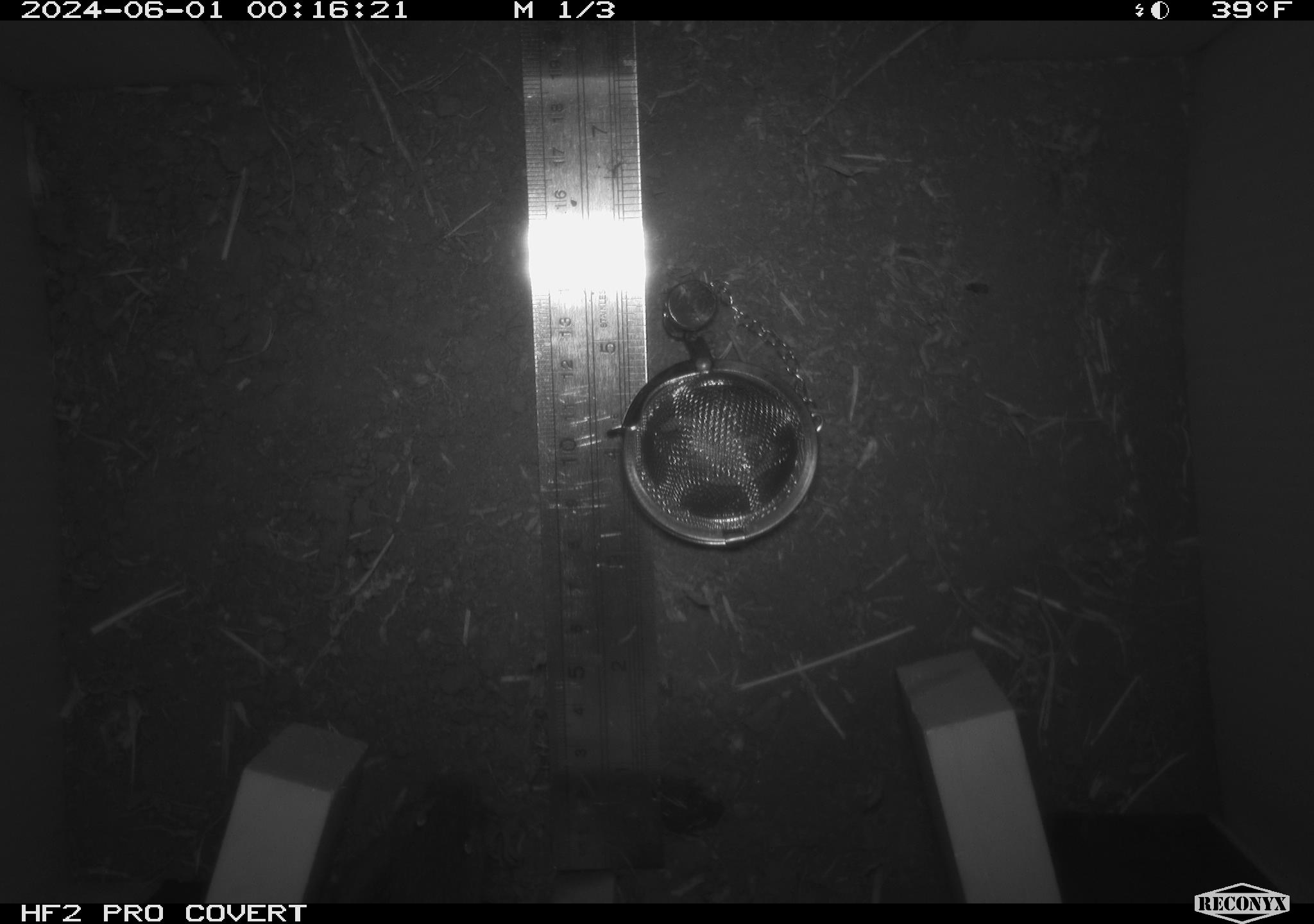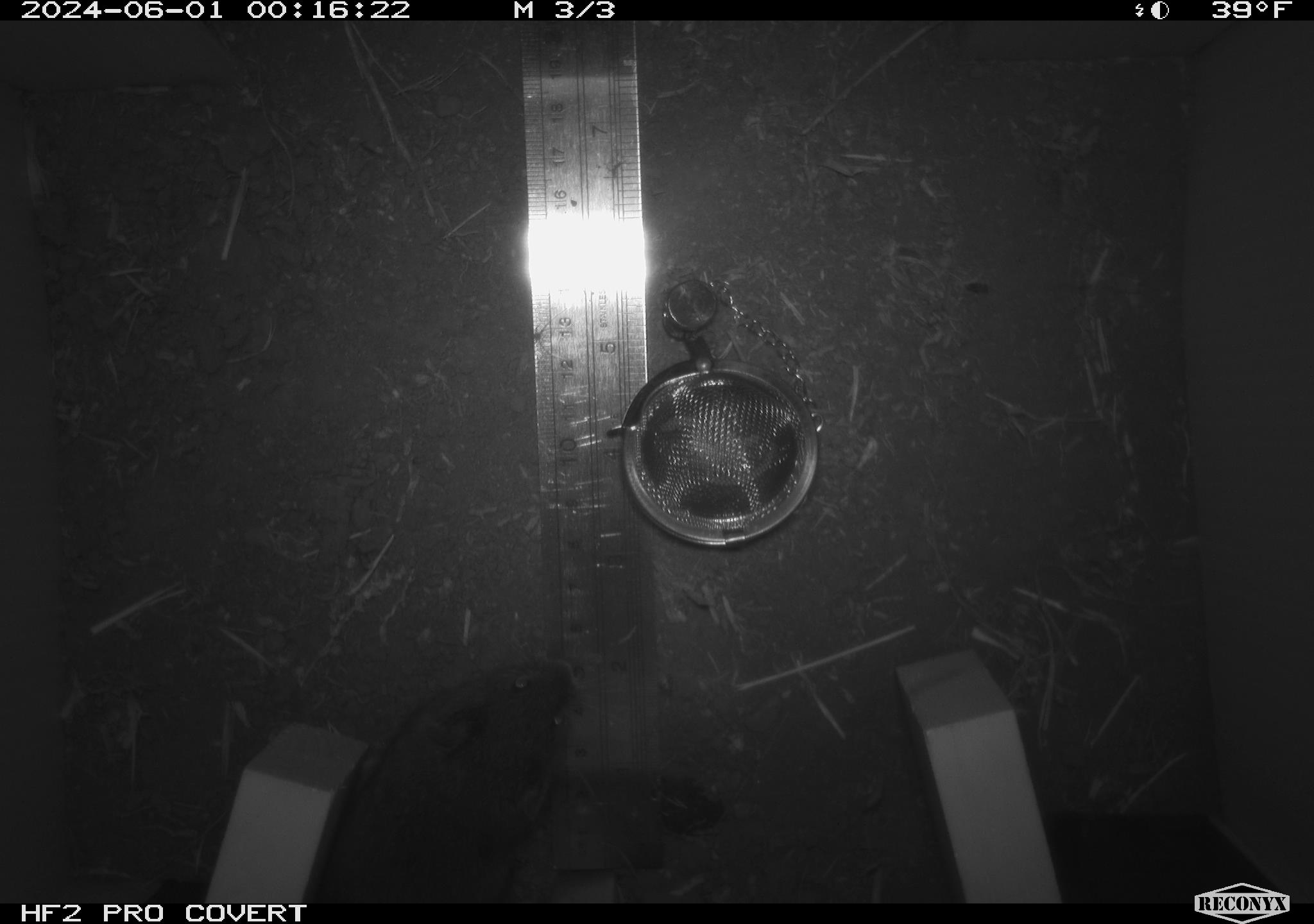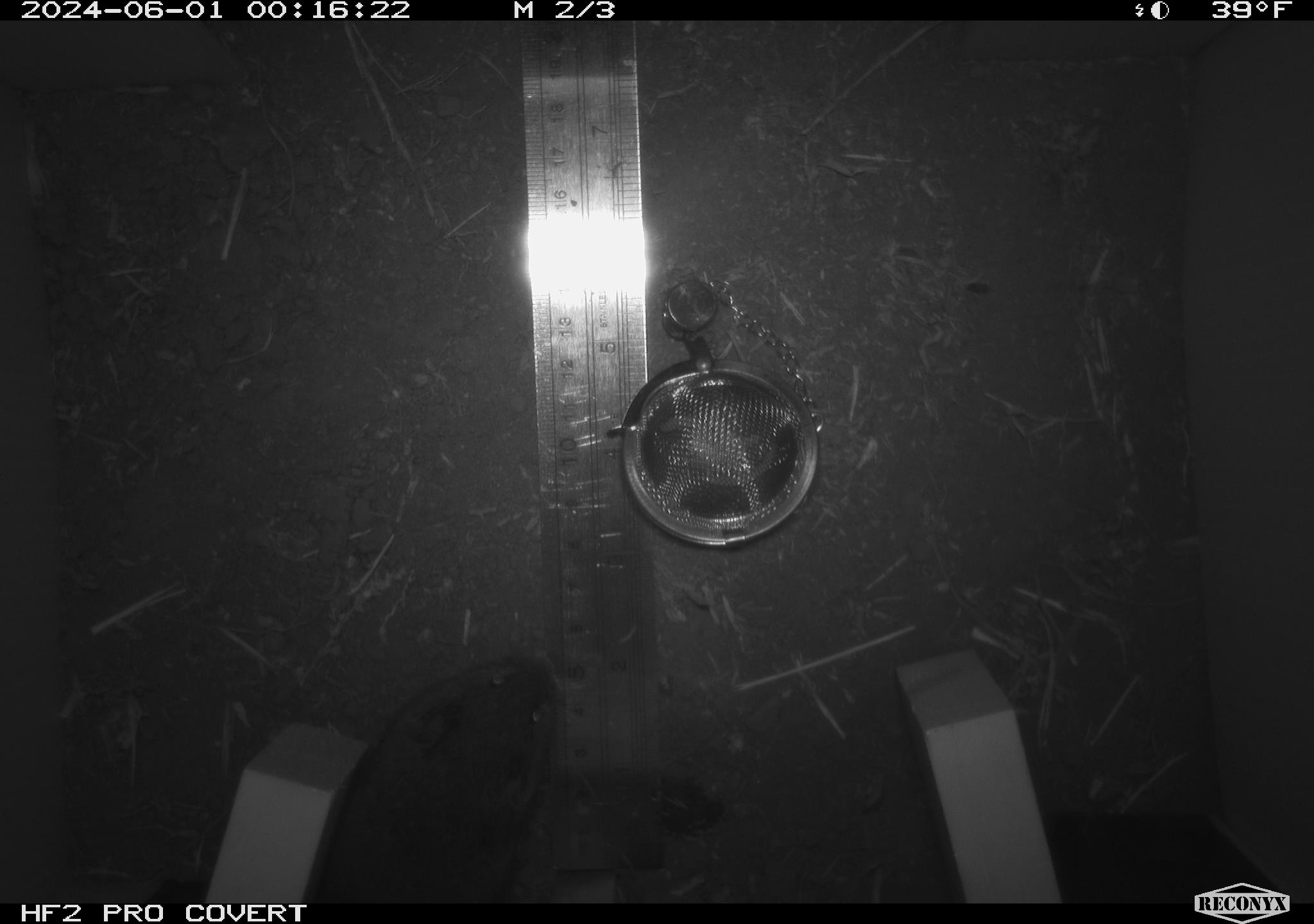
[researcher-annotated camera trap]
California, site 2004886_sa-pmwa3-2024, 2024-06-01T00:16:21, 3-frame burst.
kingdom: Animalia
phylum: Chordata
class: Mammalia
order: Rodentia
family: Cricetidae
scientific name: Arvicolinae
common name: voles, lemmings, and muskrats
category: arvicolinae subfamily